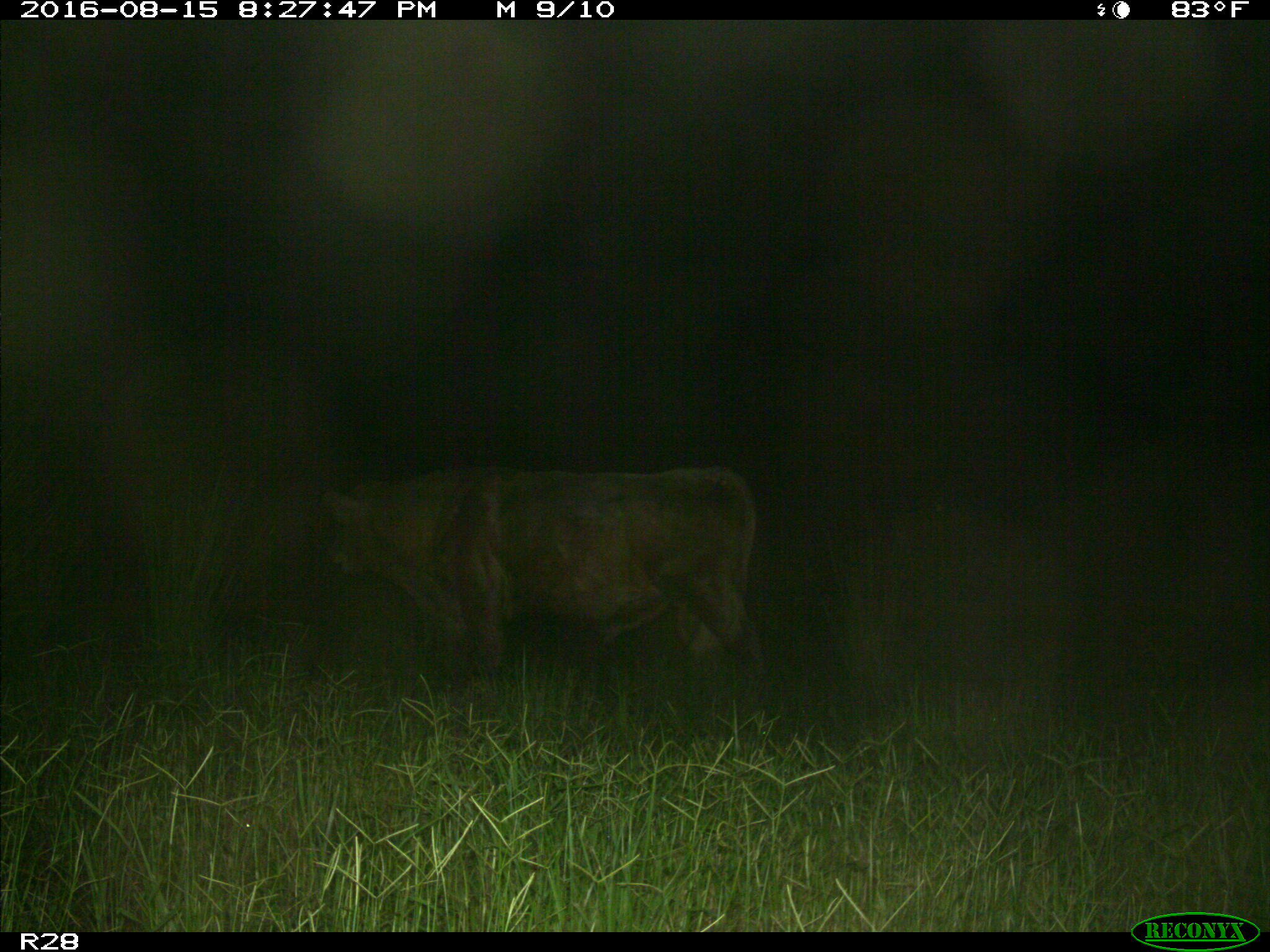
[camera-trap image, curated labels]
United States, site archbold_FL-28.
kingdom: Animalia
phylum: Chordata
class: Mammalia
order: Artiodactyla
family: Bovidae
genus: Bos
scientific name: Bos taurus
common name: domestic cow